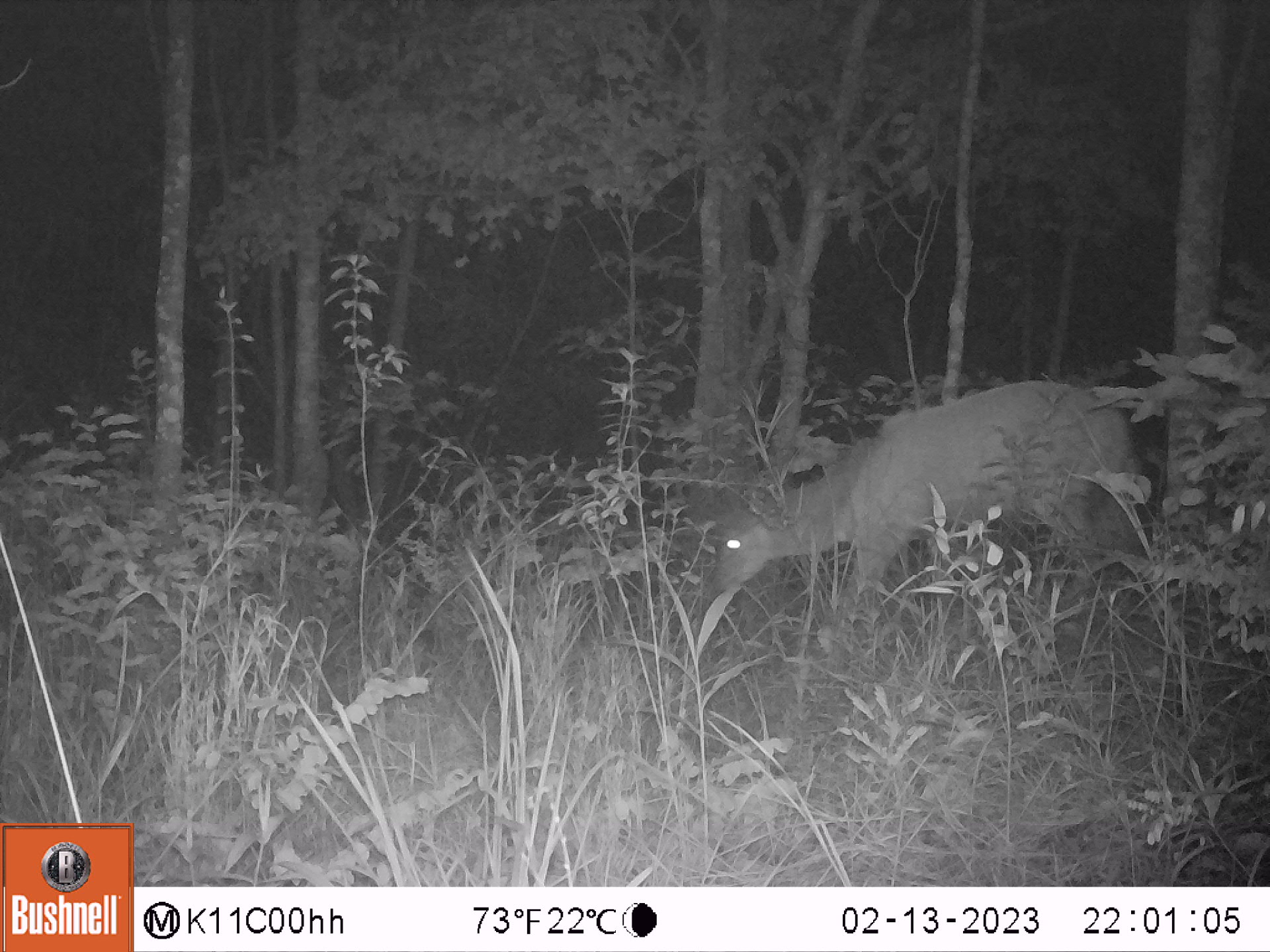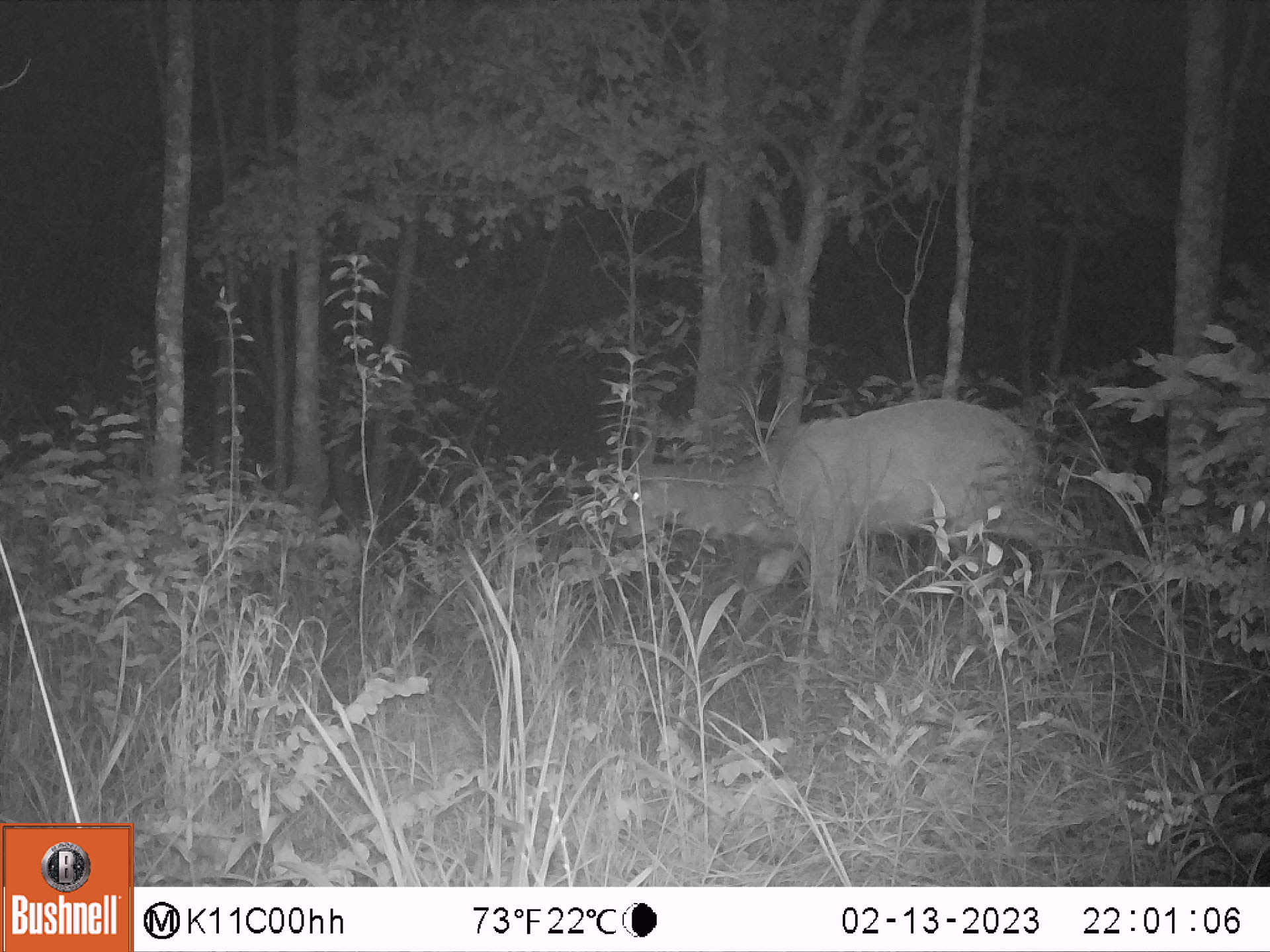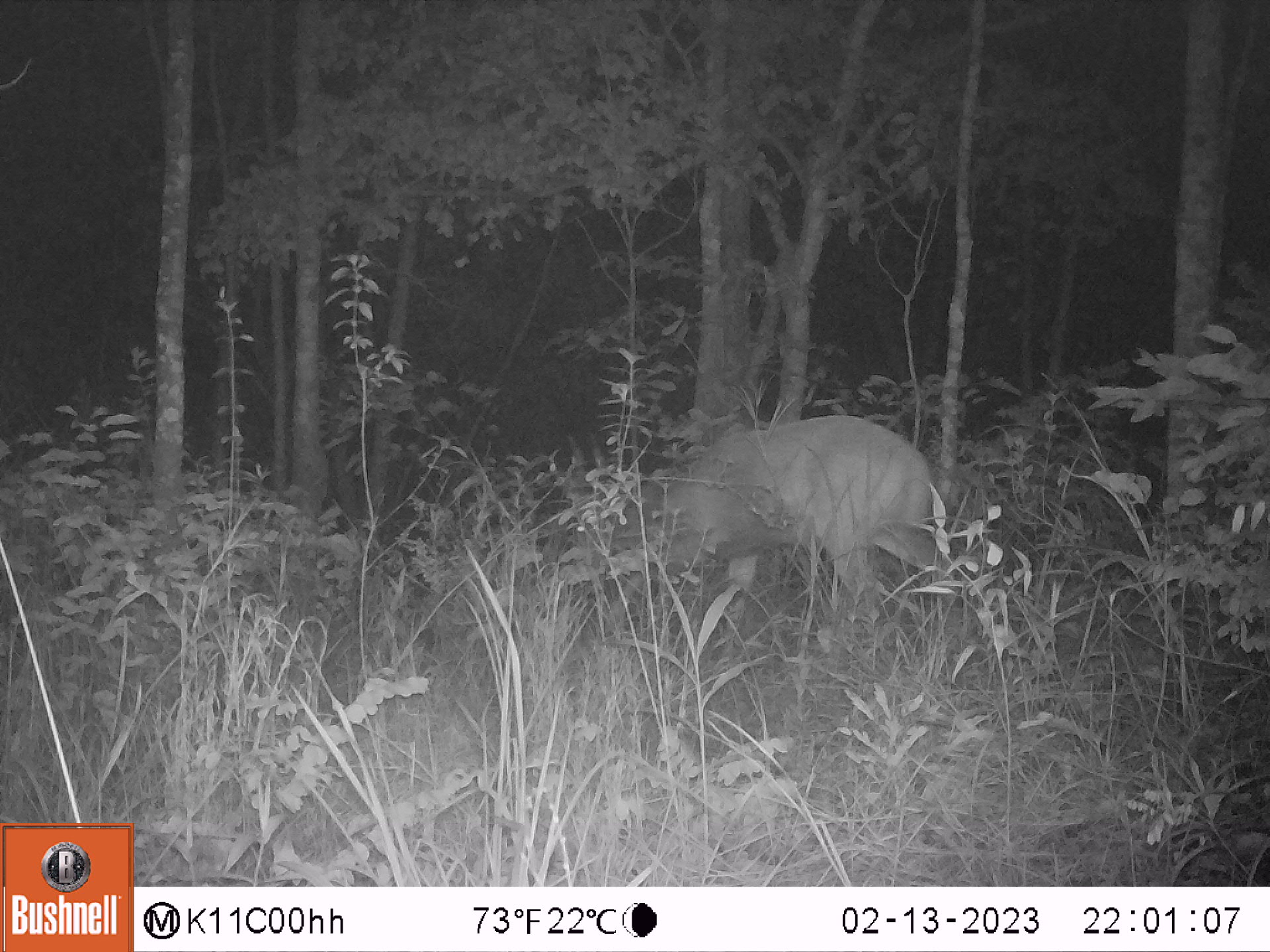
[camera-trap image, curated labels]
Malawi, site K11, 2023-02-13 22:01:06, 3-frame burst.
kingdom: Animalia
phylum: Chordata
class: Mammalia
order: Artiodactyla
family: Bovidae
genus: Tragelaphus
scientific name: Tragelaphus sylvaticus sylvaticus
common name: cape bushbuck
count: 1